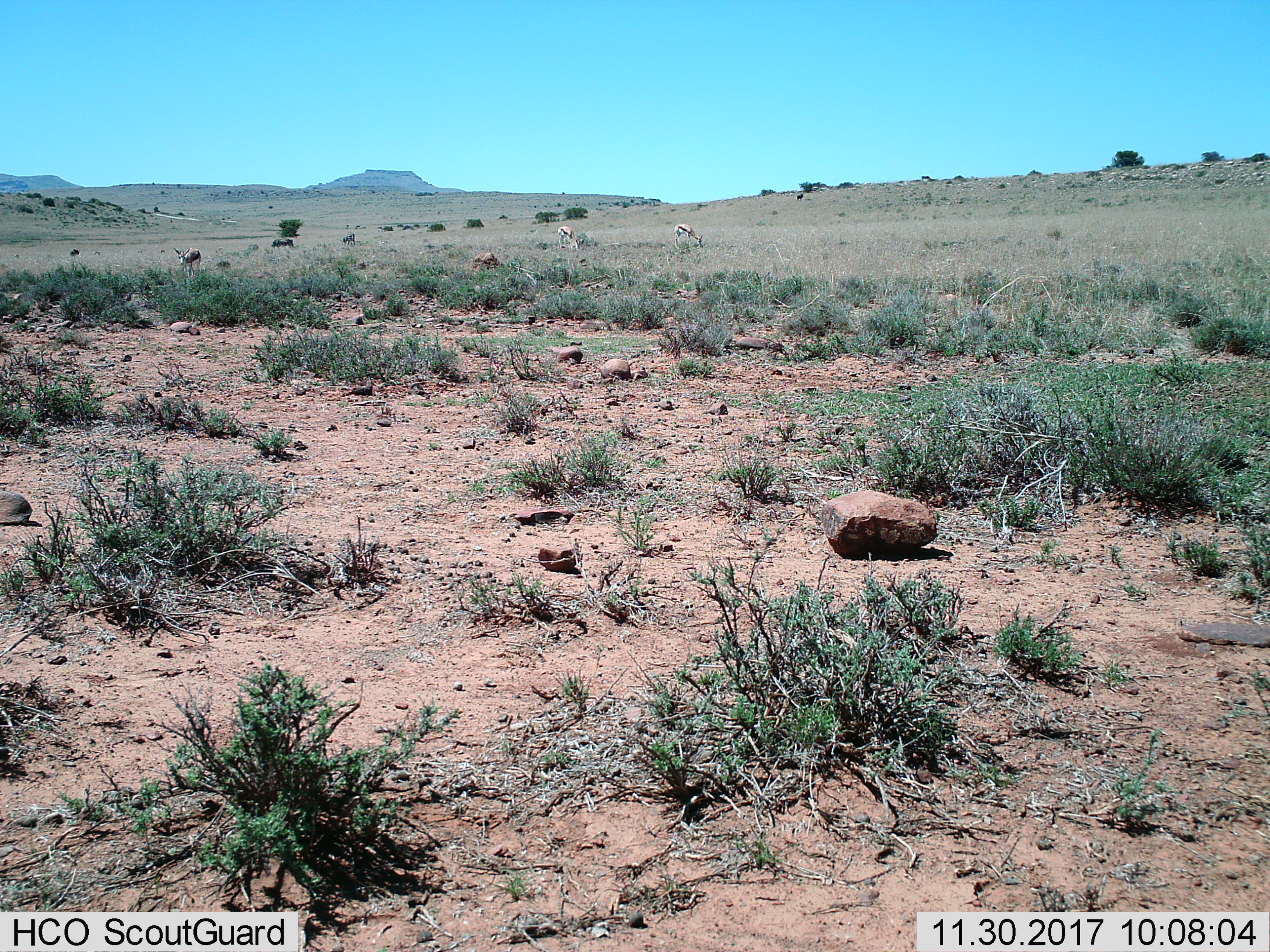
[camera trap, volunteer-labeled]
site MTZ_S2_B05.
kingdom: Animalia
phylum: Chordata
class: Mammalia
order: Artiodactyla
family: Bovidae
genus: Antidorcas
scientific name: Antidorcas marsupialis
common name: springbok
Springbok (Antidorcas marsupialis), count 3. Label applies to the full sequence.